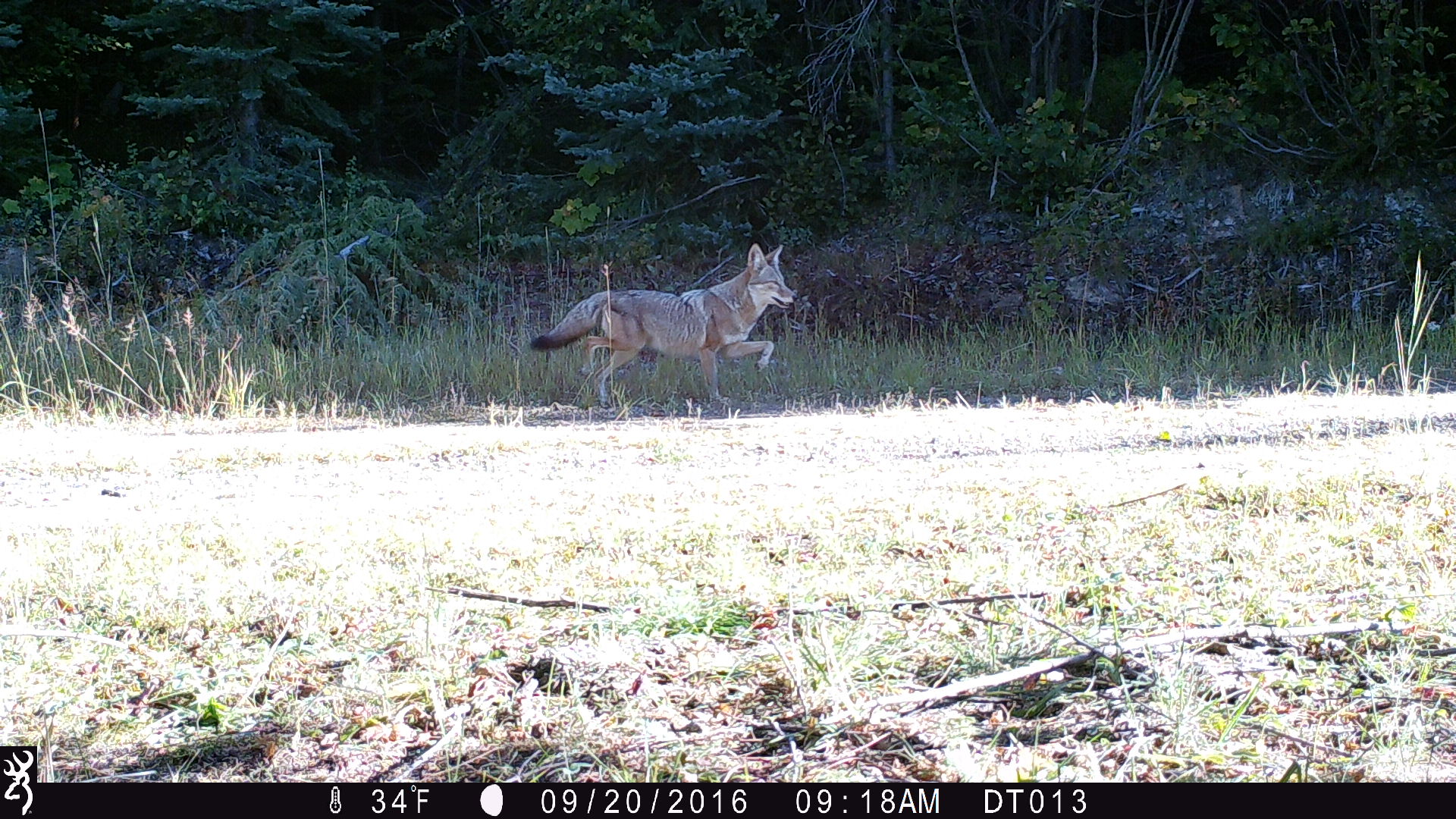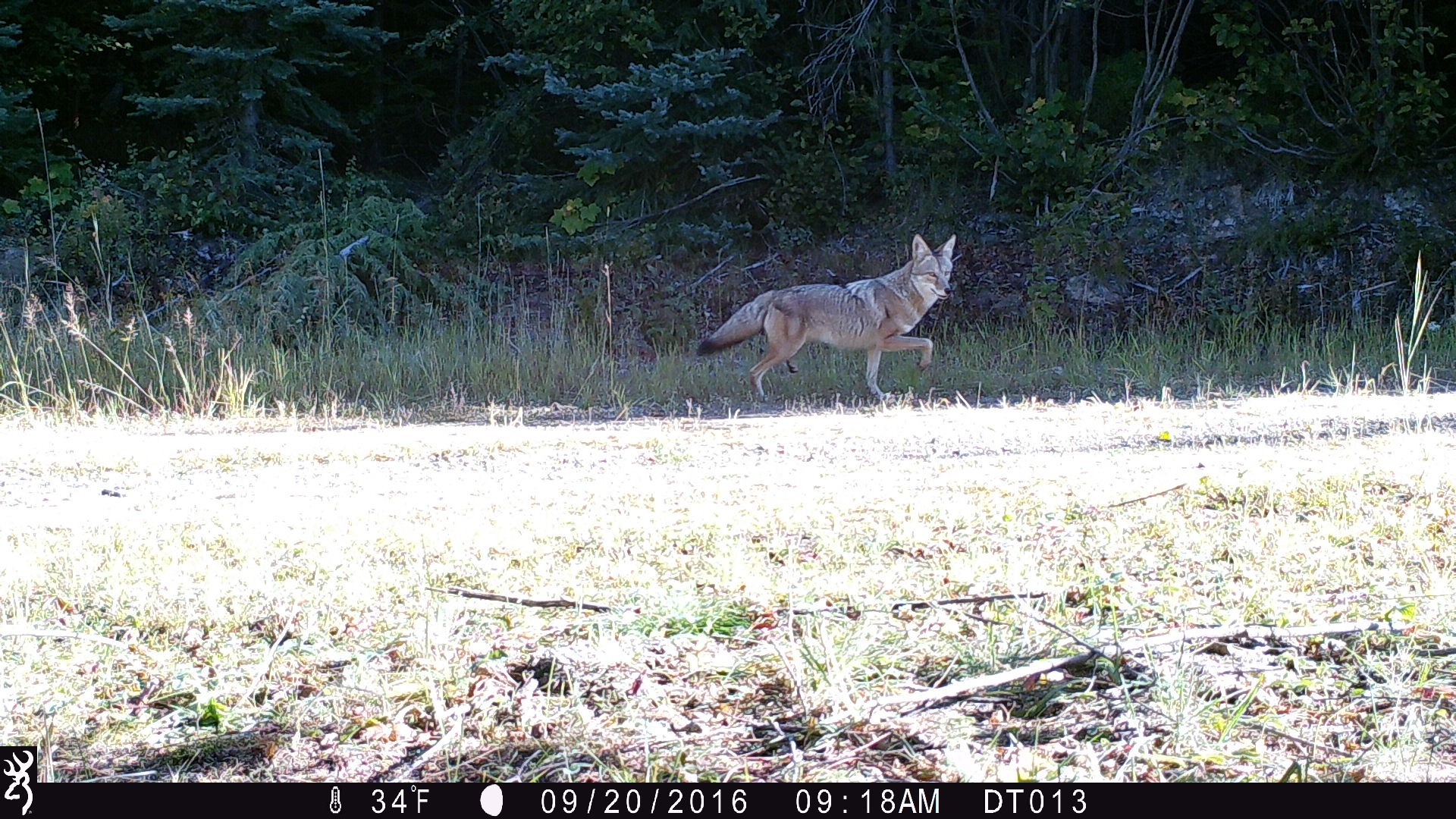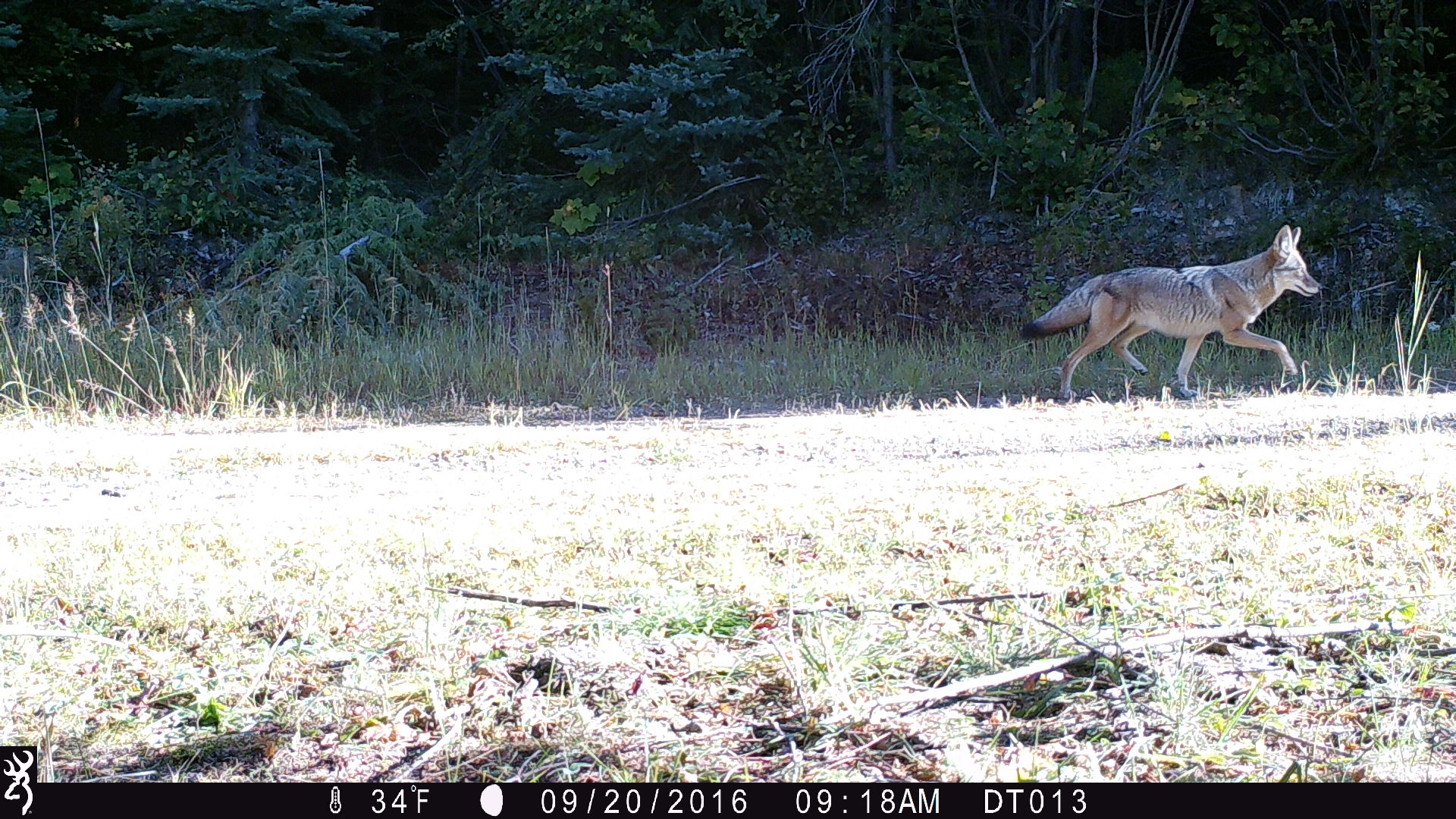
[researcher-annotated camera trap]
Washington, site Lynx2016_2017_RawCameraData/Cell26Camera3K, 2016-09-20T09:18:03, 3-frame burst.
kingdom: Animalia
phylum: Chordata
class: Mammalia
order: Carnivora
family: Canidae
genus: Canis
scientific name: Canis latrans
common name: coyote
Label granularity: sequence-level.